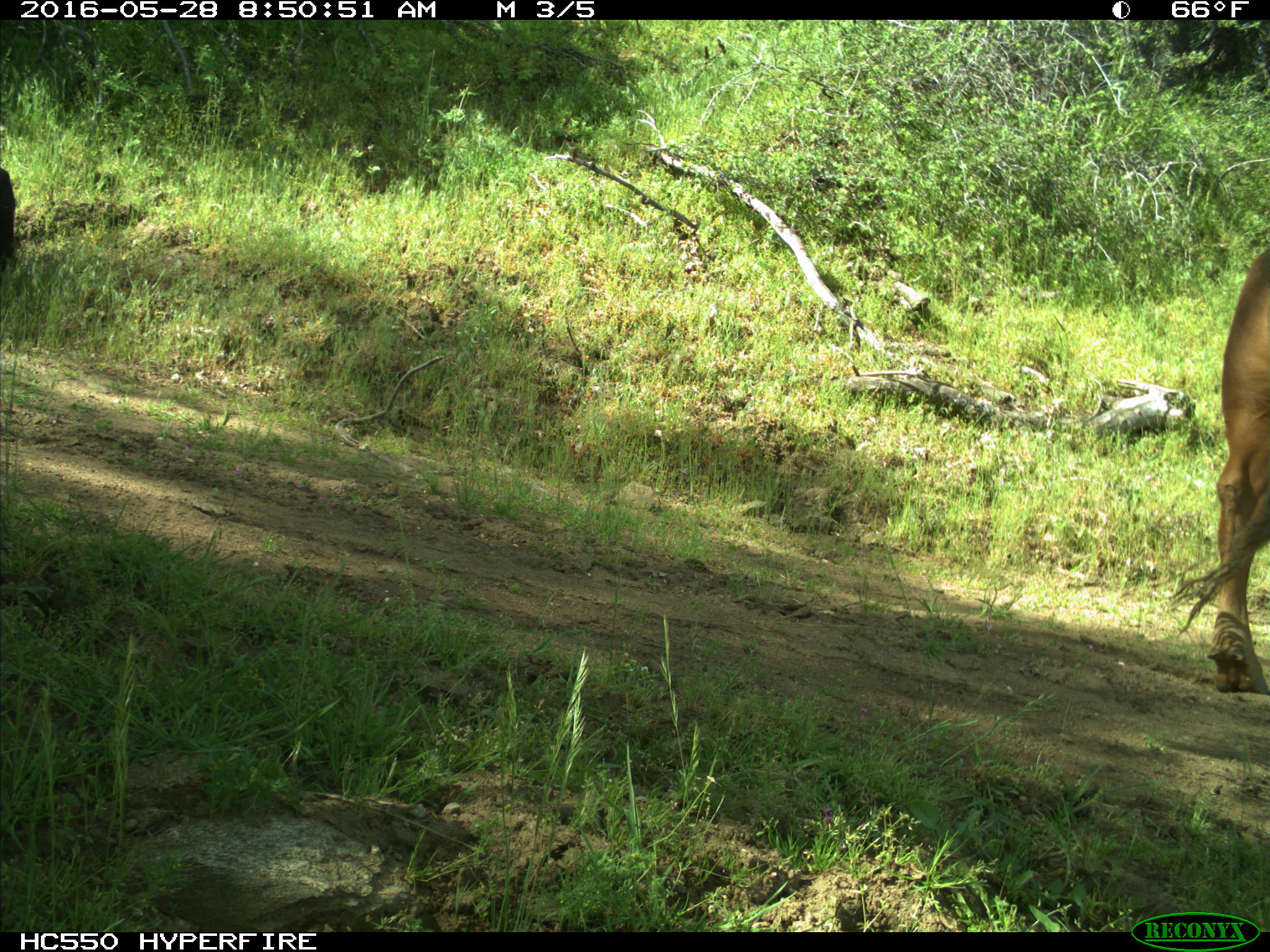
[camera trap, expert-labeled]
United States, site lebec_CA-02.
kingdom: Animalia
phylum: Chordata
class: Mammalia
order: Artiodactyla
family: Bovidae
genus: Bos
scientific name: Bos taurus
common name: domestic cow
Bos taurus (domestic cow).